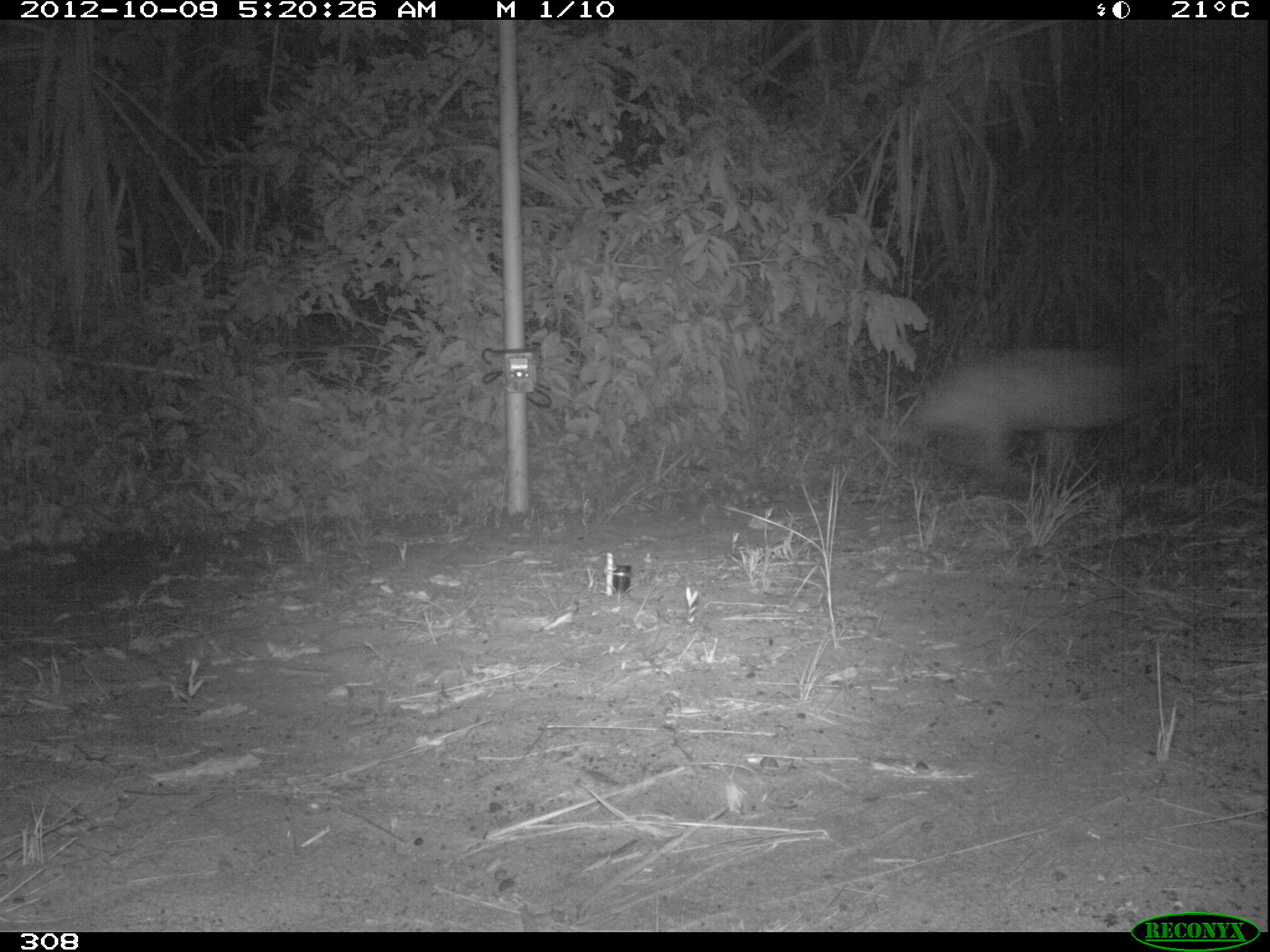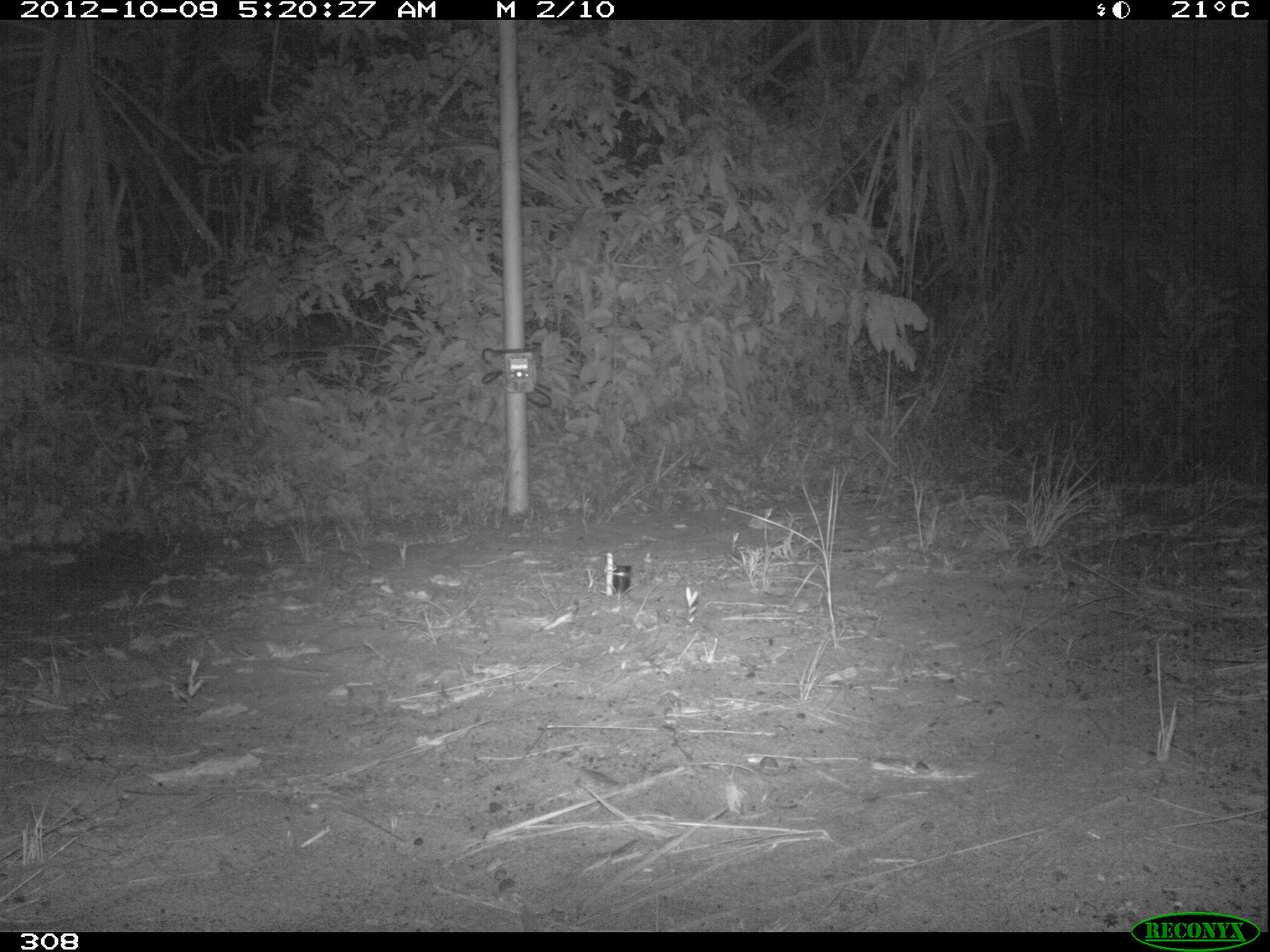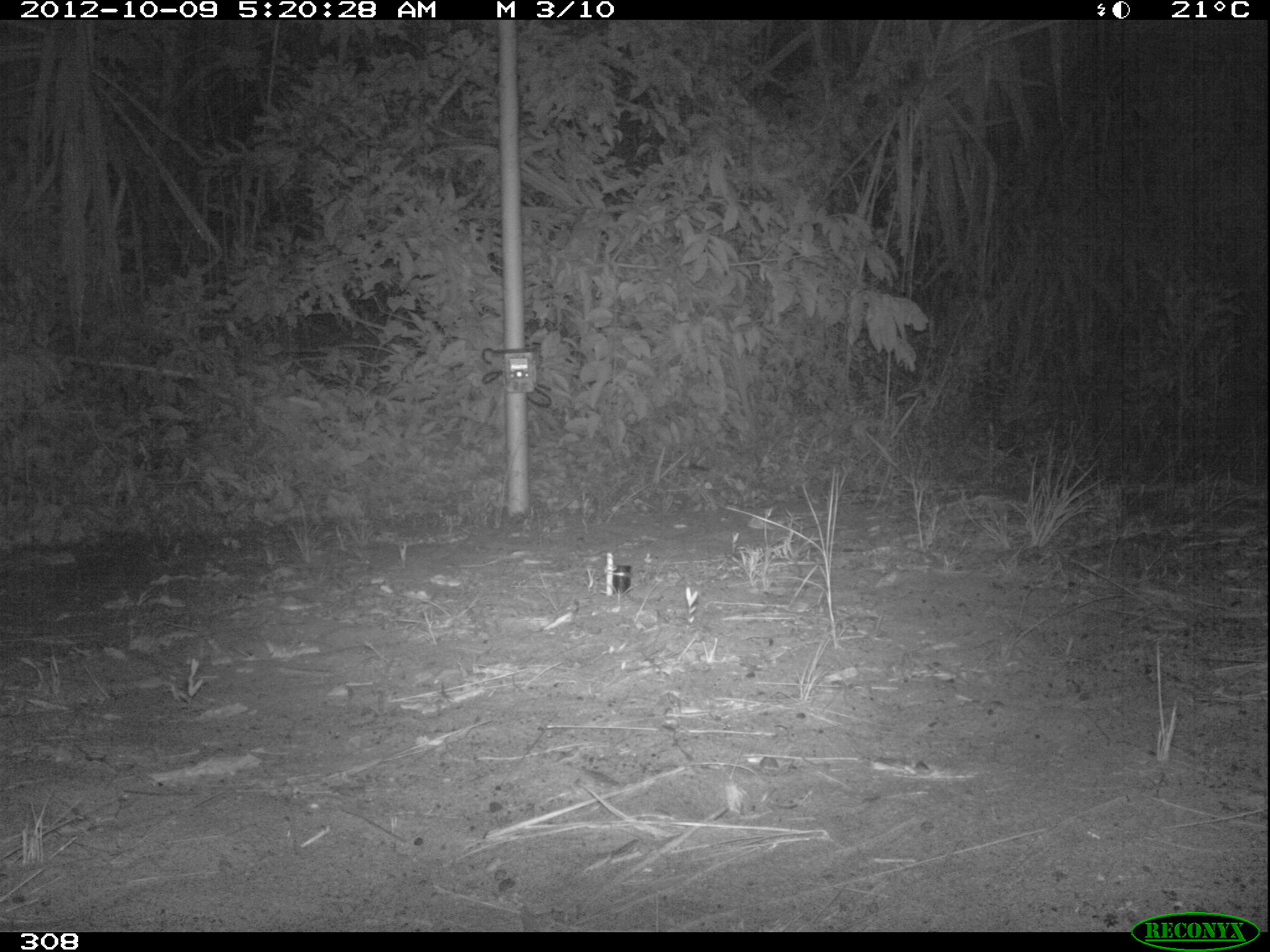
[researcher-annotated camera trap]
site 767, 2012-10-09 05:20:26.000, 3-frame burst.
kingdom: Animalia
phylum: Chordata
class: Mammalia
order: Lagomorpha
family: Leporidae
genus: Sylvilagus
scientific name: Sylvilagus brasiliensis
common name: tapeti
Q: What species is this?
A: Sylvilagus brasiliensis (tapeti).